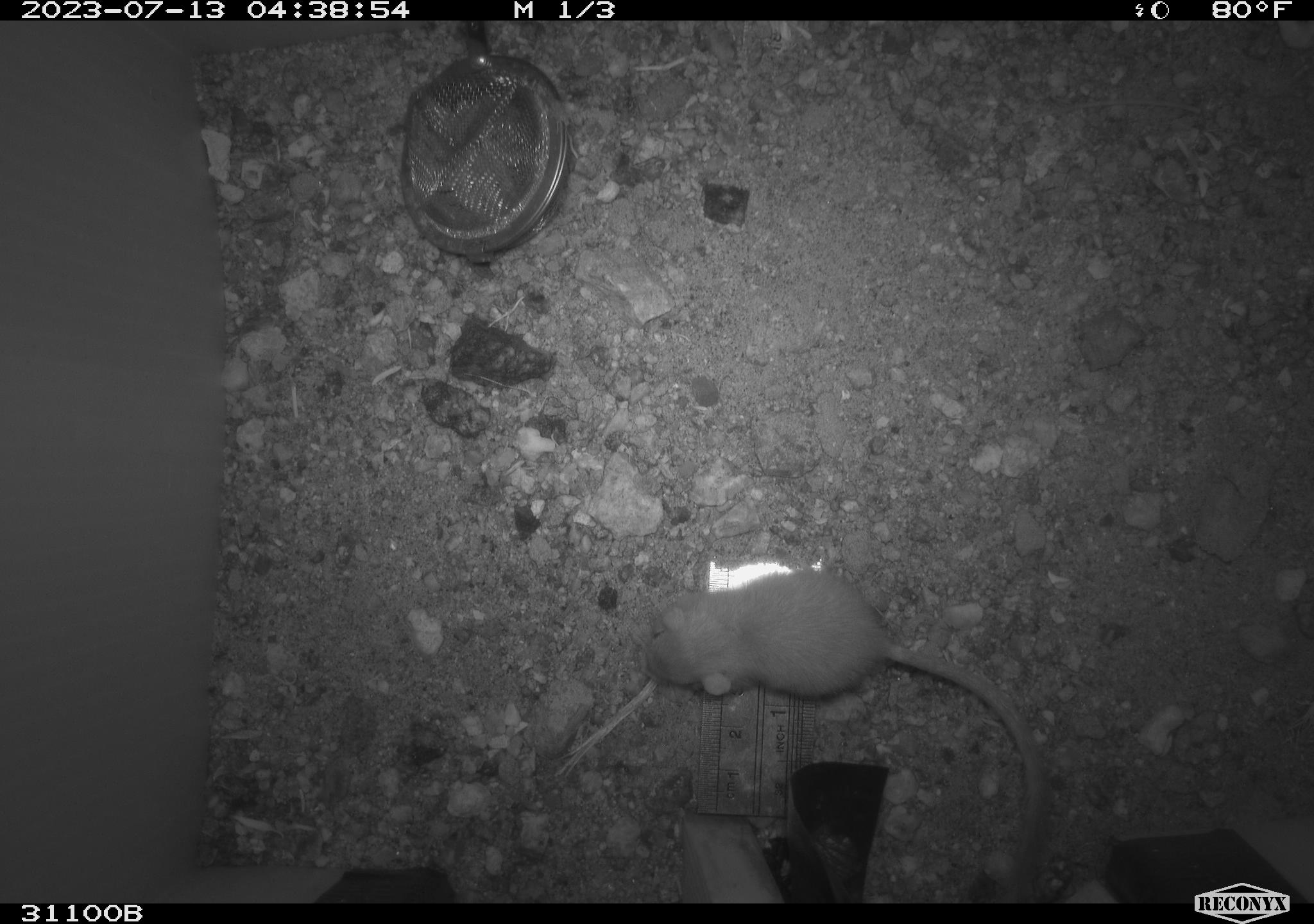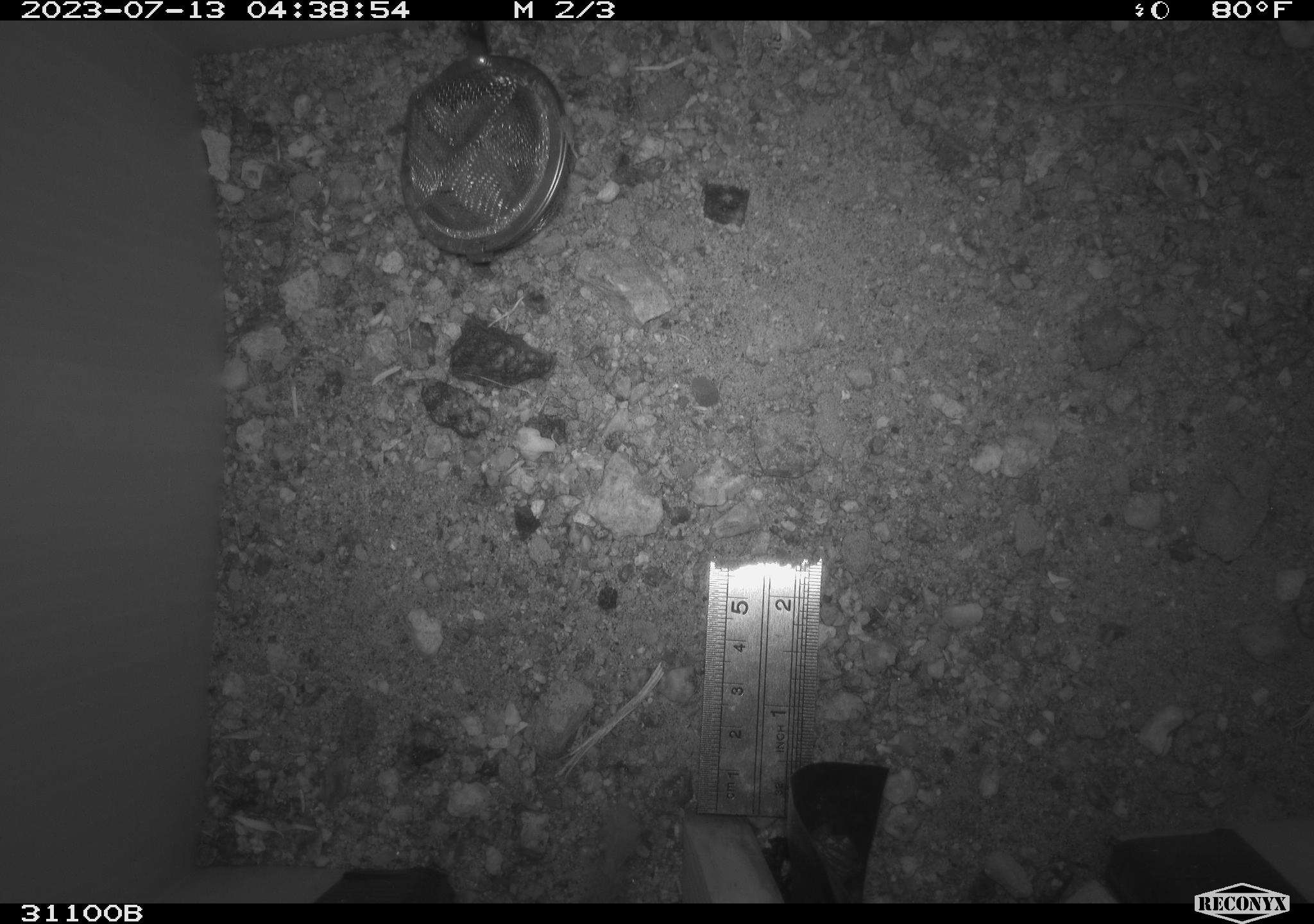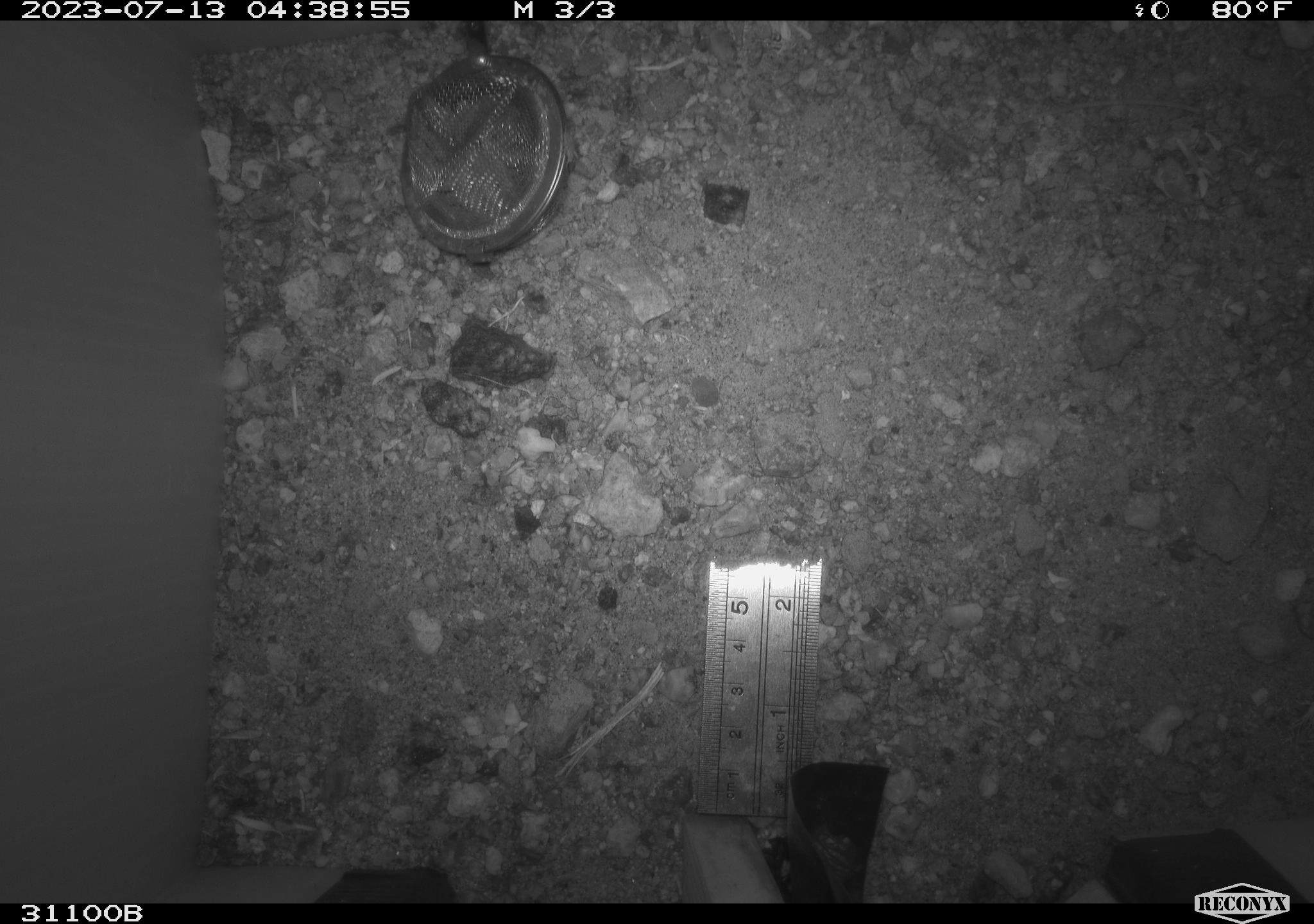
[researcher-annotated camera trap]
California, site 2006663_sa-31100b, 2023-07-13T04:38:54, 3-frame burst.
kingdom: Animalia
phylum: Chordata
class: Mammalia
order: Rodentia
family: Heteromyidae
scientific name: Heteromyidae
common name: kangaroo rats and pocket mice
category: heteromyidae family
Heteromyidae family (kangaroo rats and pocket mice) (Heteromyidae).